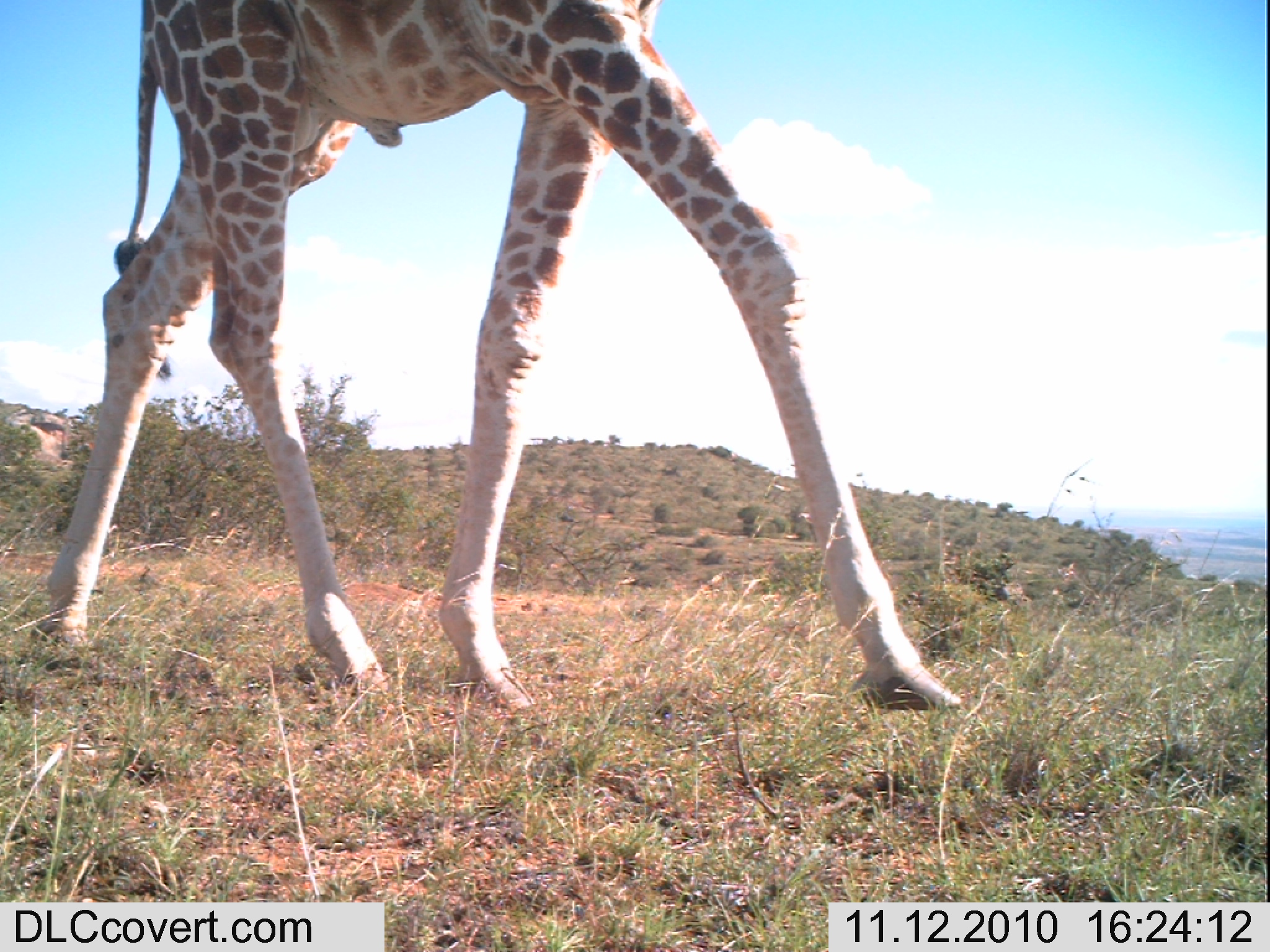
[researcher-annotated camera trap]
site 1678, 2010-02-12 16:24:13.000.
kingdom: Animalia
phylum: Chordata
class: Mammalia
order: Artiodactyla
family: Giraffidae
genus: Giraffa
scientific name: Giraffa camelopardalis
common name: giraffe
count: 1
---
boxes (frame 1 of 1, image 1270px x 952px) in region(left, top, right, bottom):
giraffa camelopardalis: region(34, 1, 962, 712)